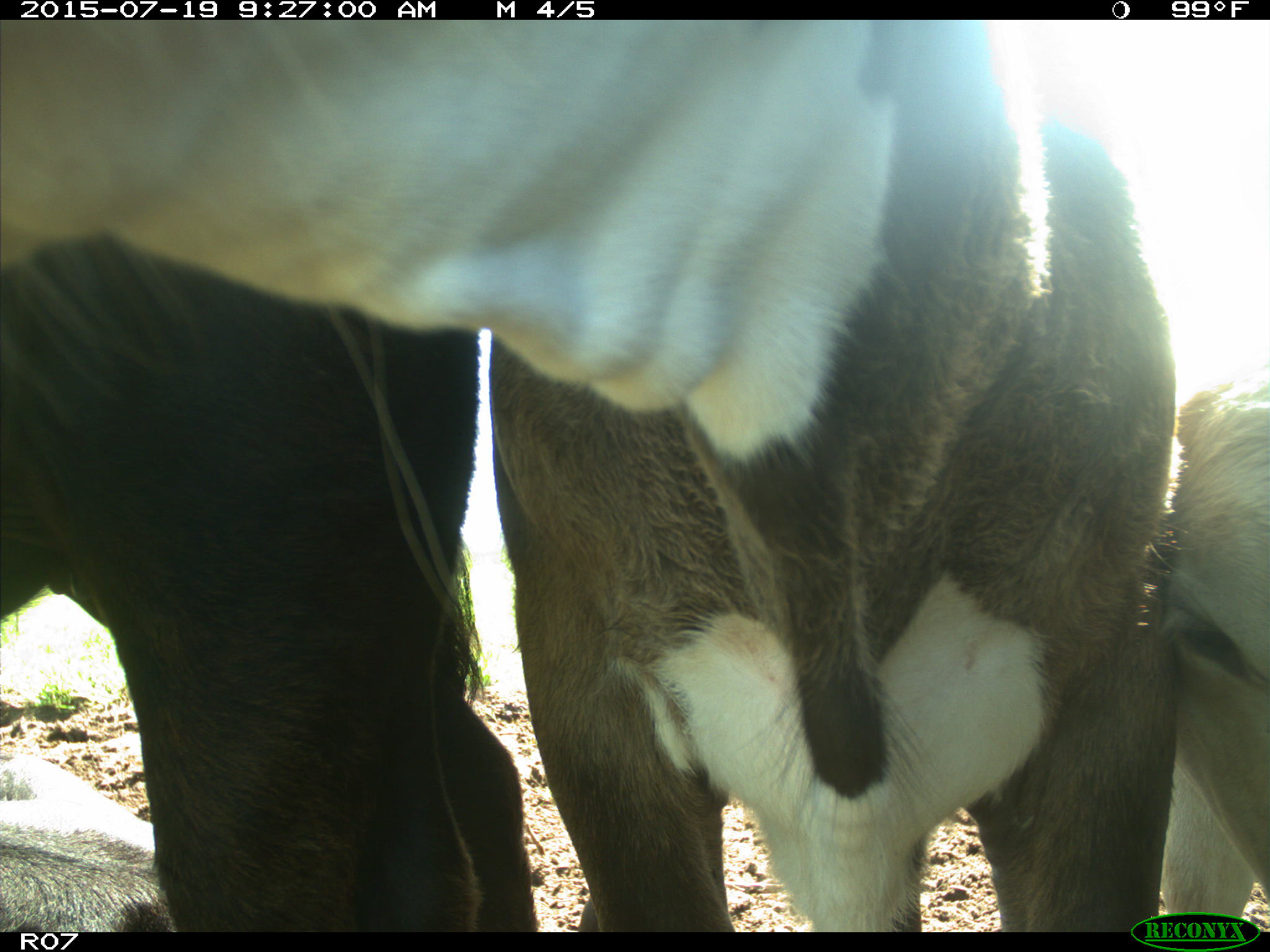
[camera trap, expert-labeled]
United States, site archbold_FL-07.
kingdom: Animalia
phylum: Chordata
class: Mammalia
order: Artiodactyla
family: Bovidae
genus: Bos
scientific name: Bos taurus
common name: domestic cow